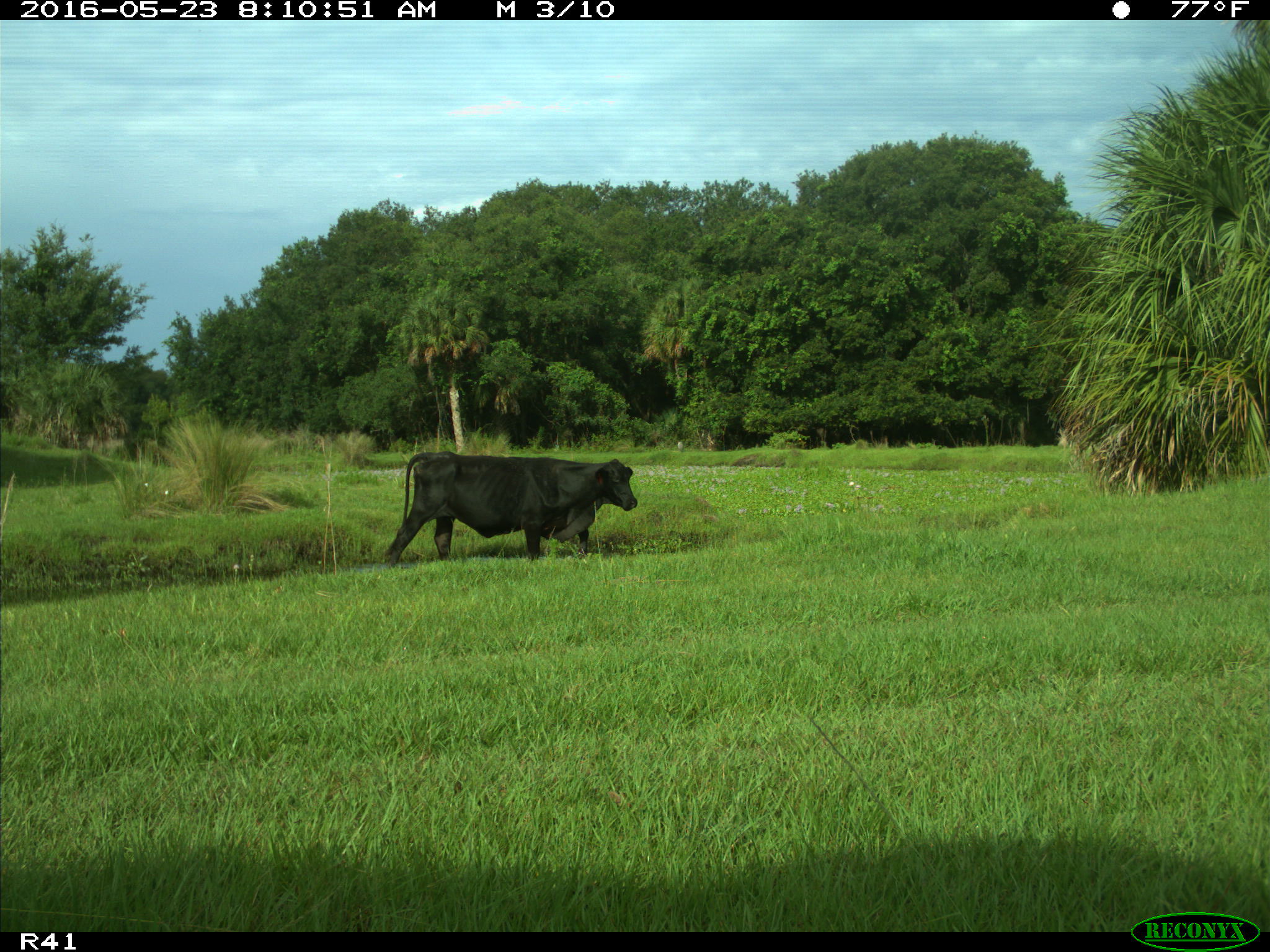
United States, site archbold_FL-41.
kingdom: Animalia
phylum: Chordata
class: Mammalia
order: Artiodactyla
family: Bovidae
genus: Bos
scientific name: Bos taurus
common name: domestic cow